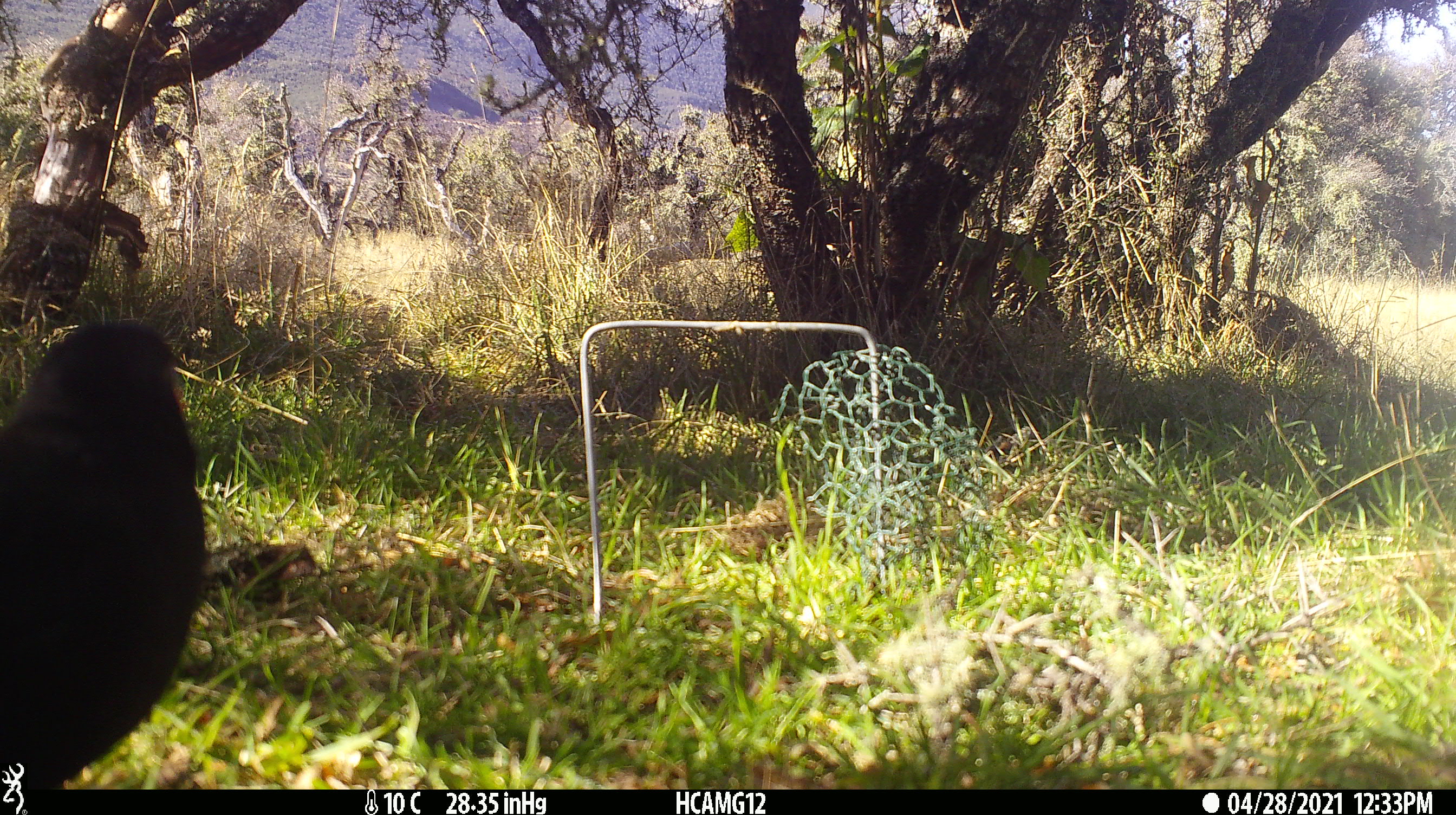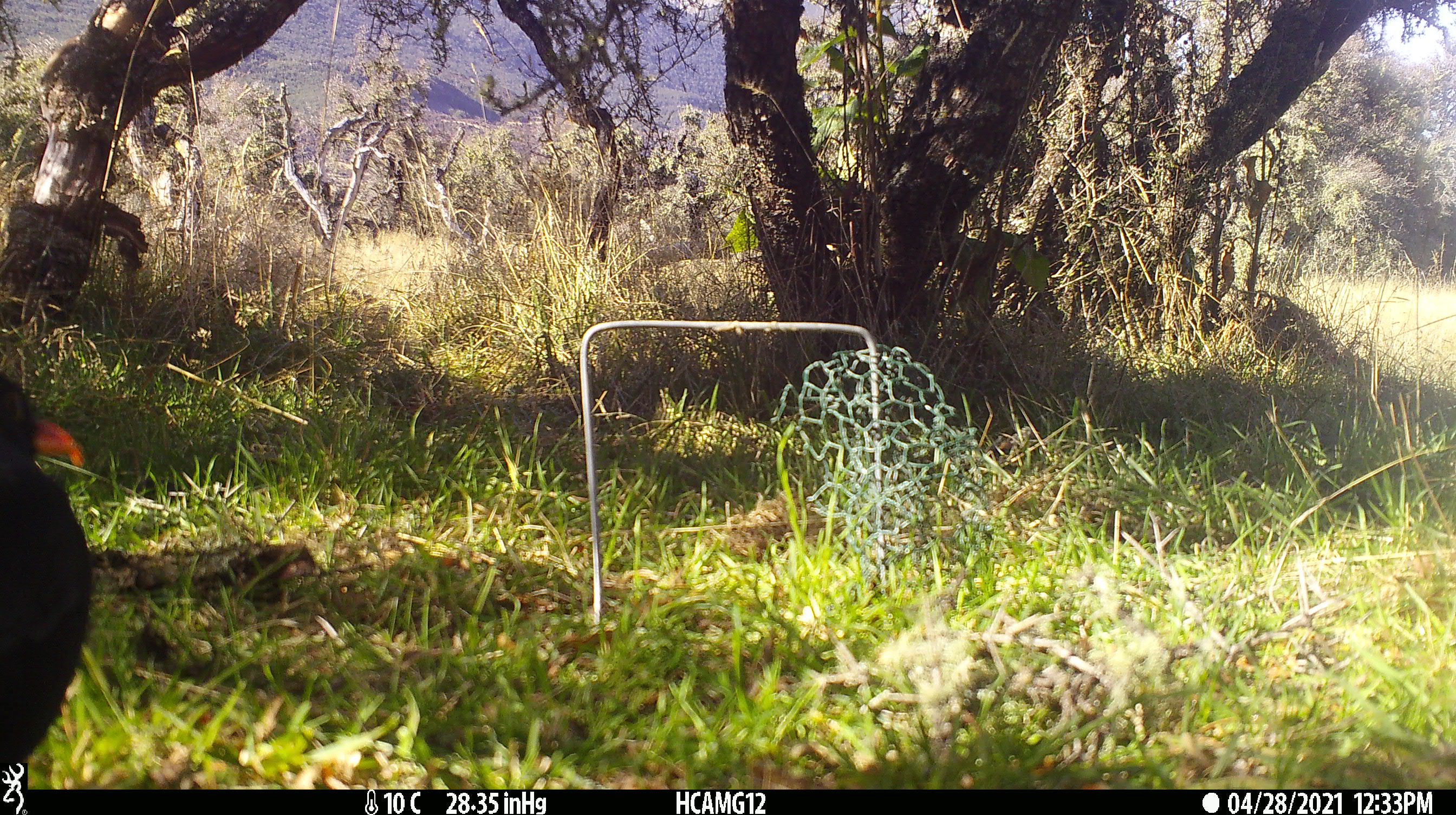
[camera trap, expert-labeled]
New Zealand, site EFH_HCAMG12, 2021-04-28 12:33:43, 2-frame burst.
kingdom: Animalia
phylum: Chordata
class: Aves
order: Passeriformes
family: Turdidae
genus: Turdus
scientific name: Turdus merula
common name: eurasian blackbird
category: blackbird